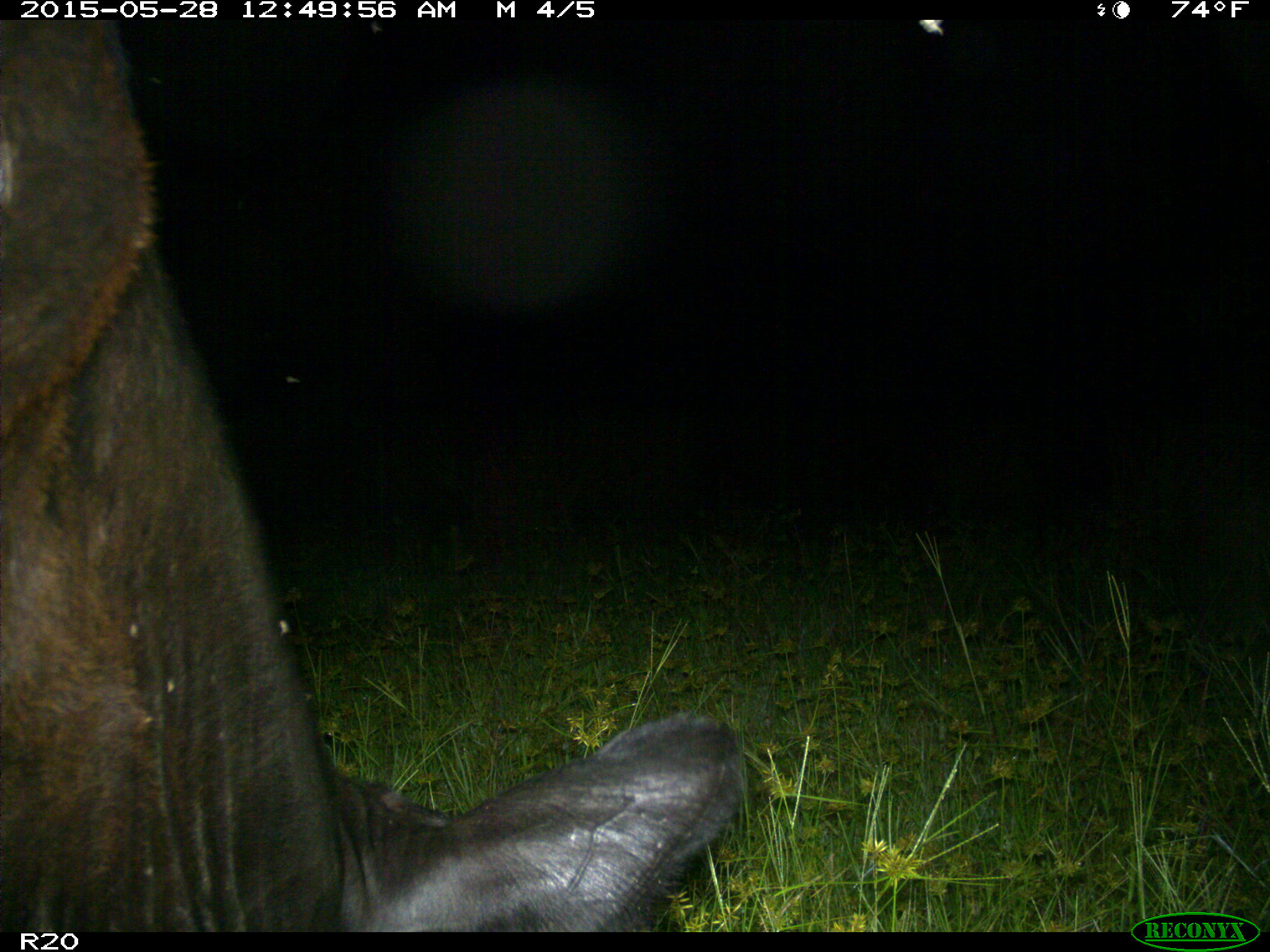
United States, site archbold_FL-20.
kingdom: Animalia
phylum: Chordata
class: Mammalia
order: Artiodactyla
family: Bovidae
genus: Bos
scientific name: Bos taurus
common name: domestic cow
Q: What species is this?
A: Bos taurus (domestic cow).